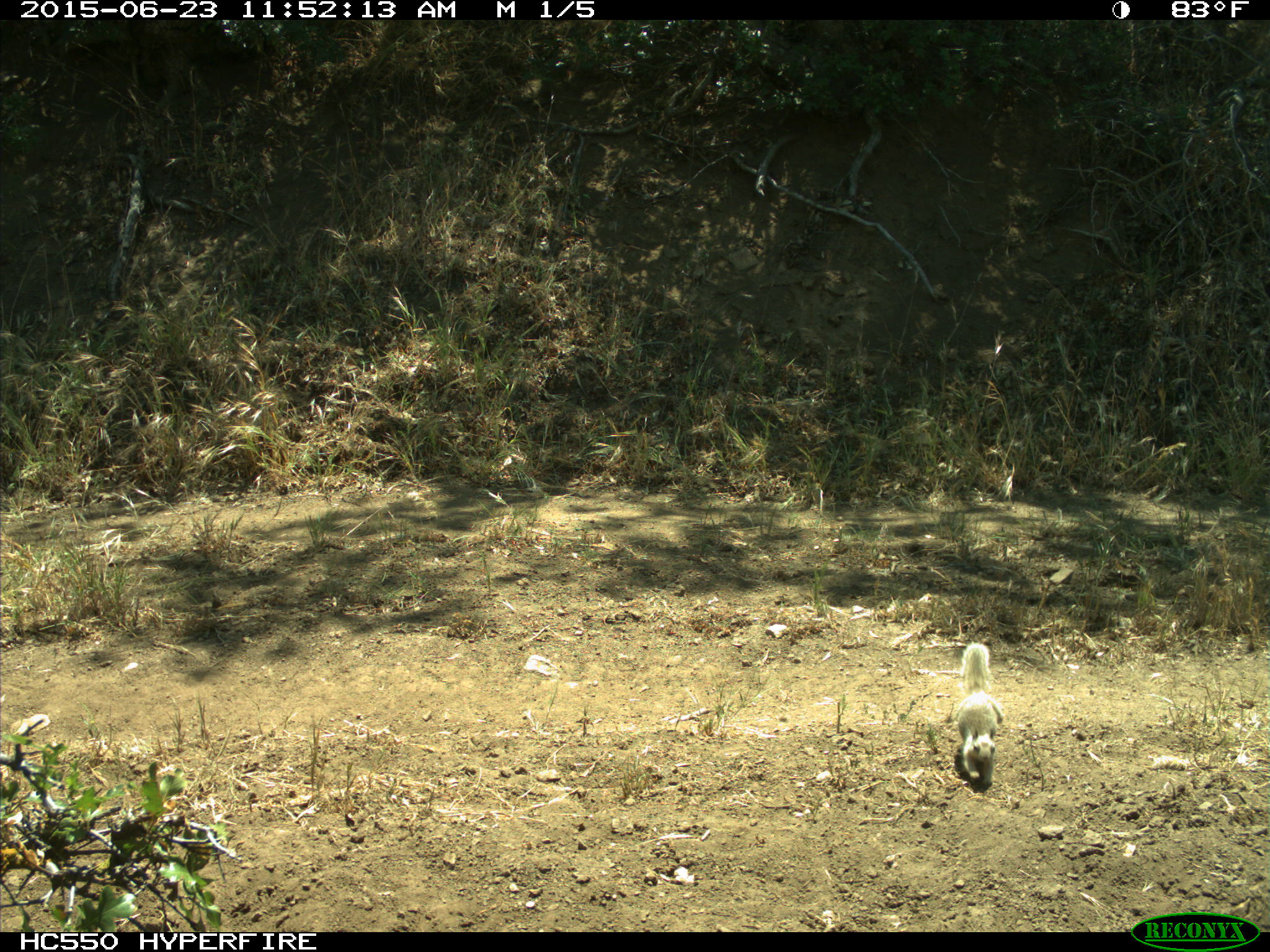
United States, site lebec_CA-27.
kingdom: Animalia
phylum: Chordata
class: Mammalia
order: Rodentia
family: Sciuridae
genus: Otospermophilus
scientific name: Otospermophilus beecheyi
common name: california ground squirrel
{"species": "Otospermophilus beecheyi (california ground squirrel)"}